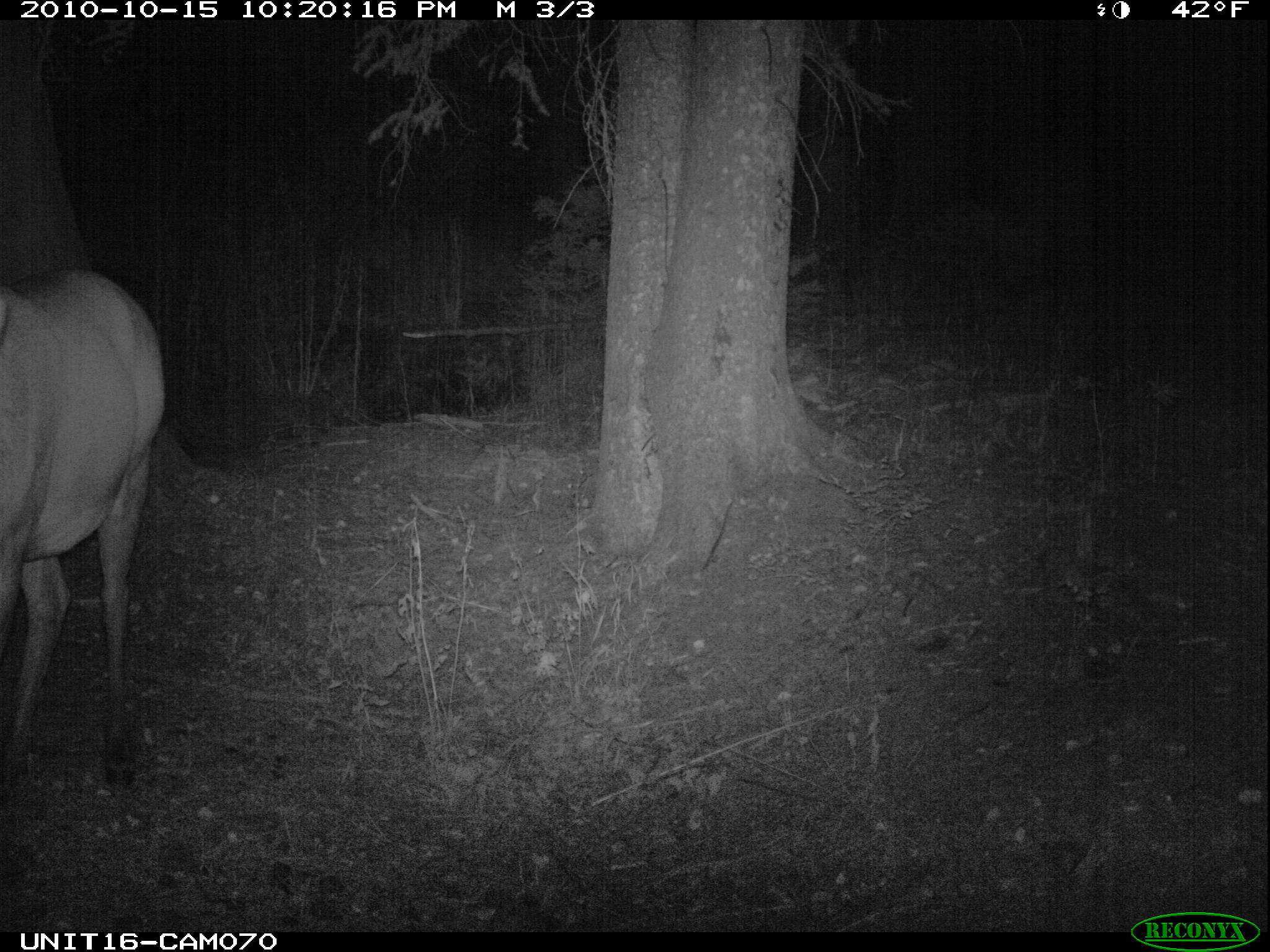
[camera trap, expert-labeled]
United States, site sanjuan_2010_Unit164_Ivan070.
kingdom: Animalia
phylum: Chordata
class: Mammalia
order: Artiodactyla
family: Cervidae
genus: Cervus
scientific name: Cervus elaphus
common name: red deer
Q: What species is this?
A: Cervus elaphus (red deer).